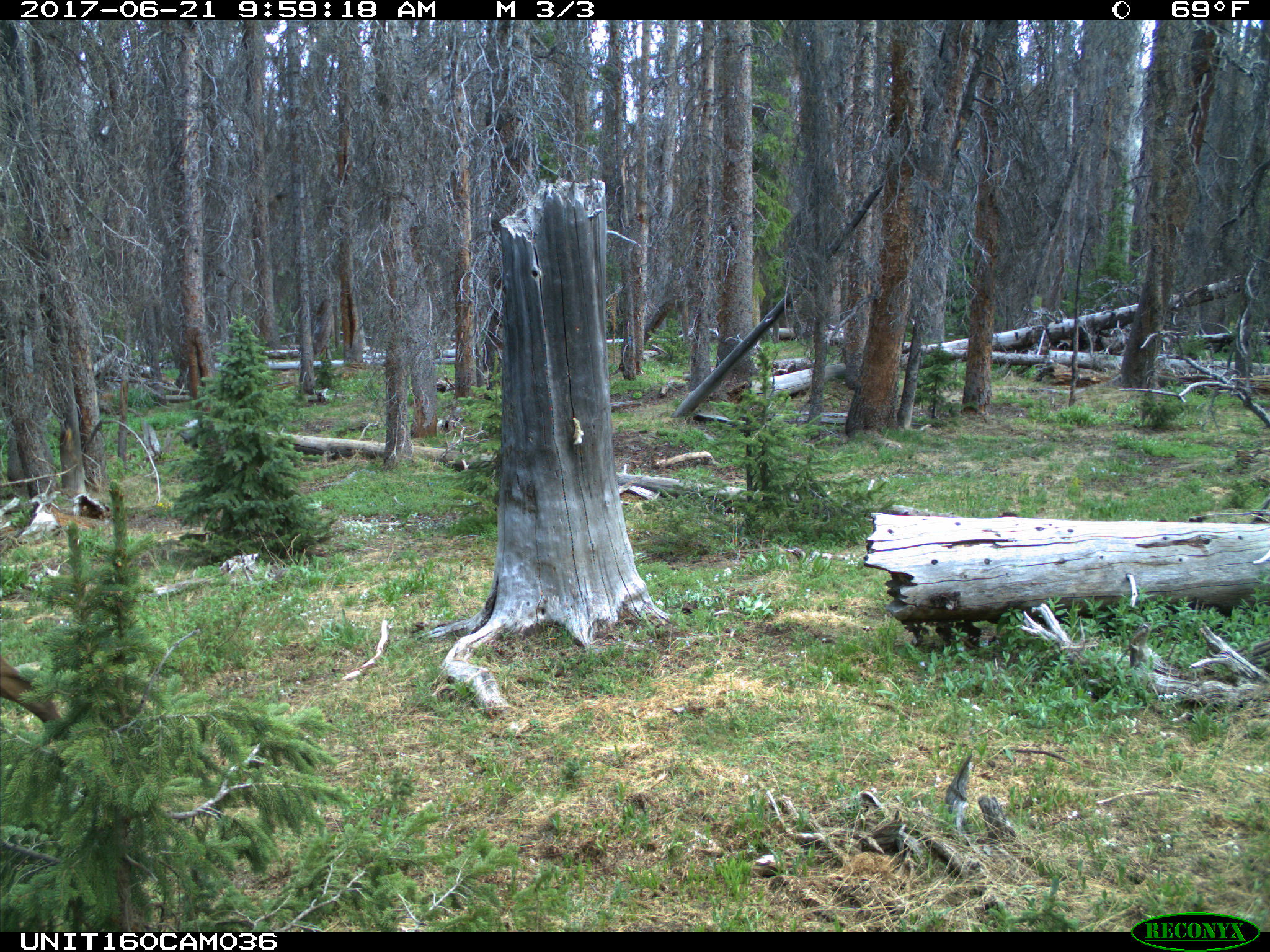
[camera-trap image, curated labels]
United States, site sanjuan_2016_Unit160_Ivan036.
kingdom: Animalia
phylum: Chordata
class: Mammalia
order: Artiodactyla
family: Cervidae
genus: Cervus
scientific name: Cervus elaphus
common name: red deer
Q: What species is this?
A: Cervus elaphus (red deer).